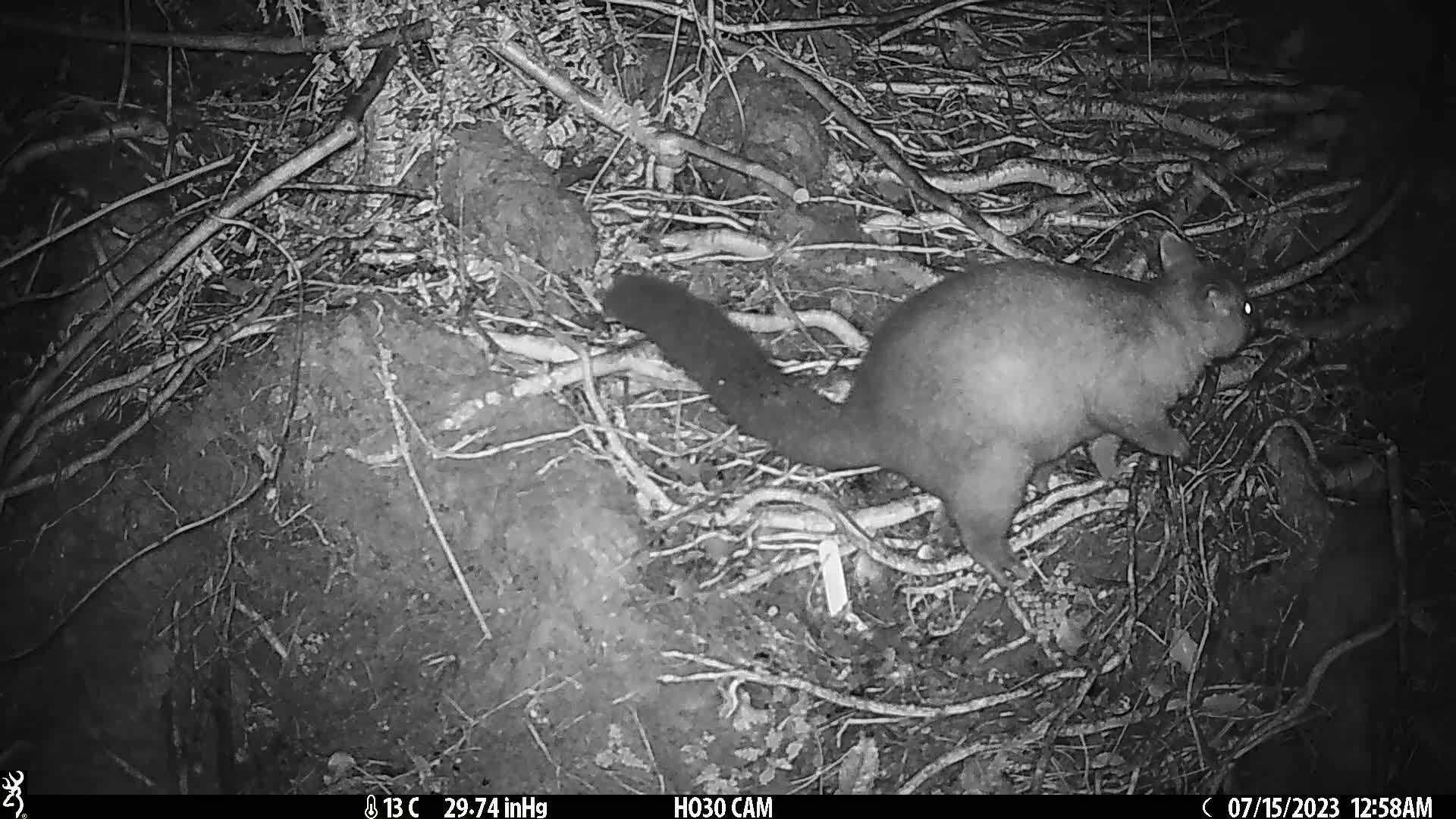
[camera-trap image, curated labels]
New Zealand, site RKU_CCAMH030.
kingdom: Animalia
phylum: Chordata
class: Mammalia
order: Diprotodontia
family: Phalangeridae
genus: Trichosurus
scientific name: Trichosurus vulpecula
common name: common brushtail possum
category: possum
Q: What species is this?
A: Possum (common brushtail possum) (Trichosurus vulpecula).